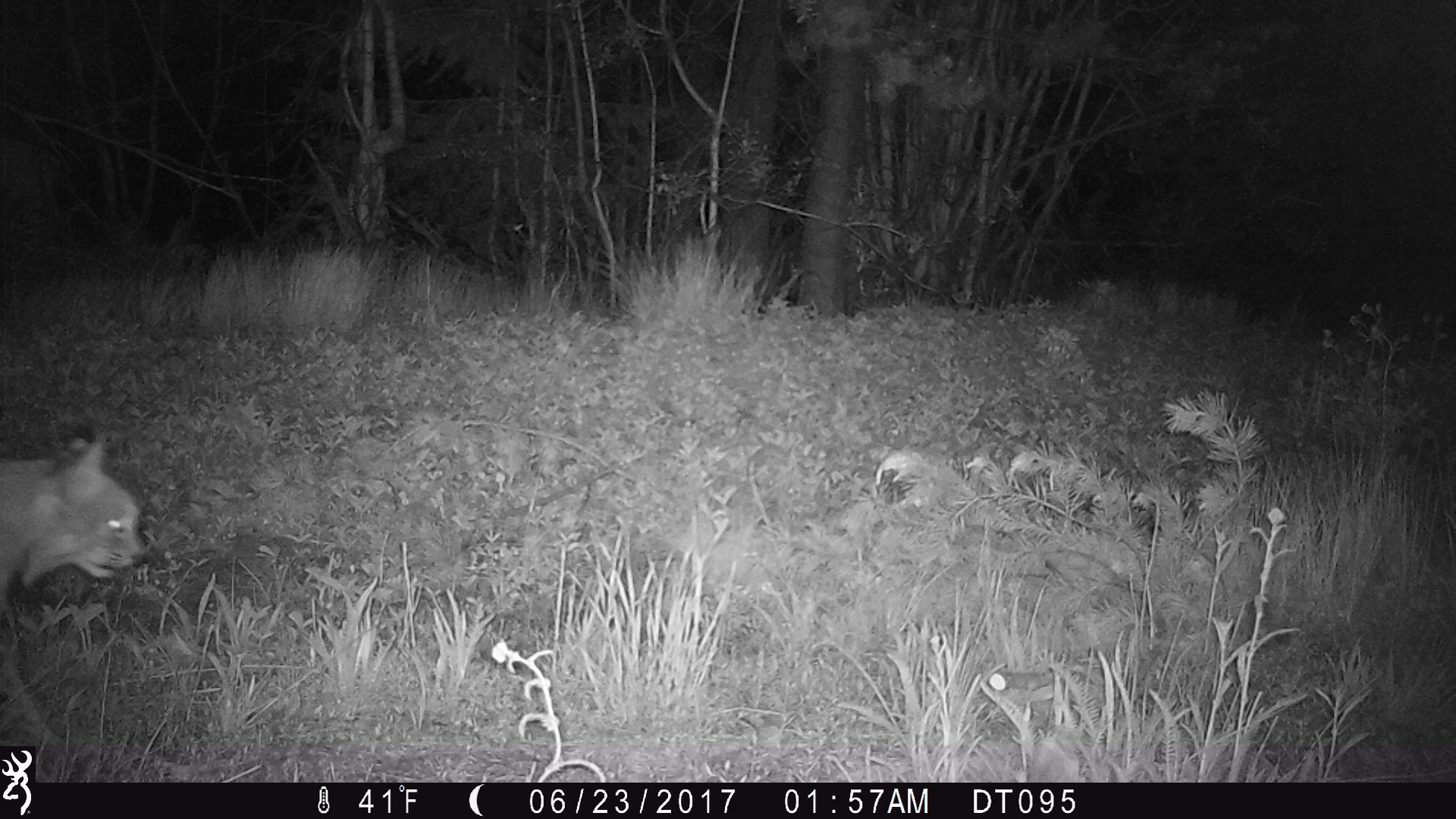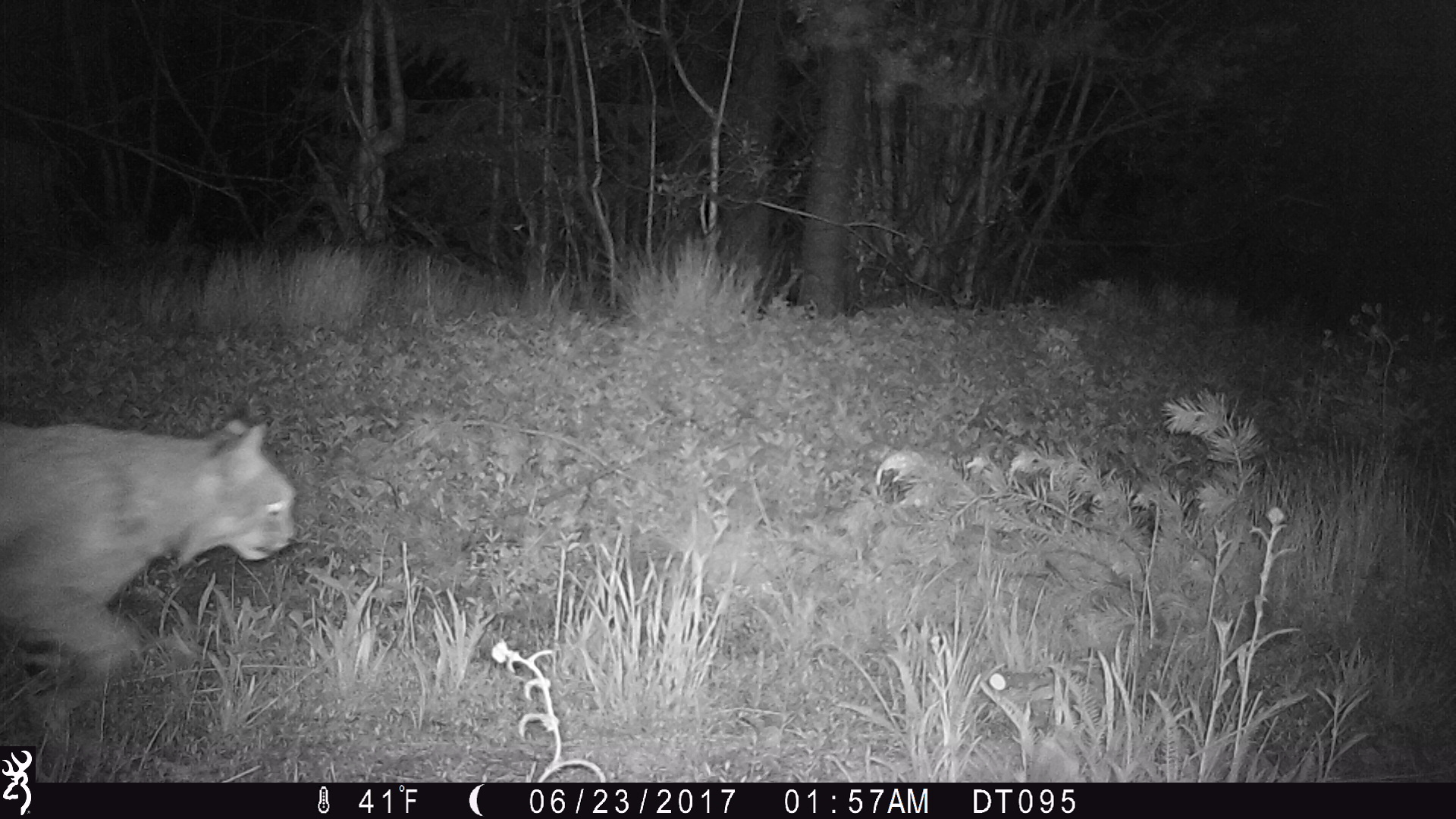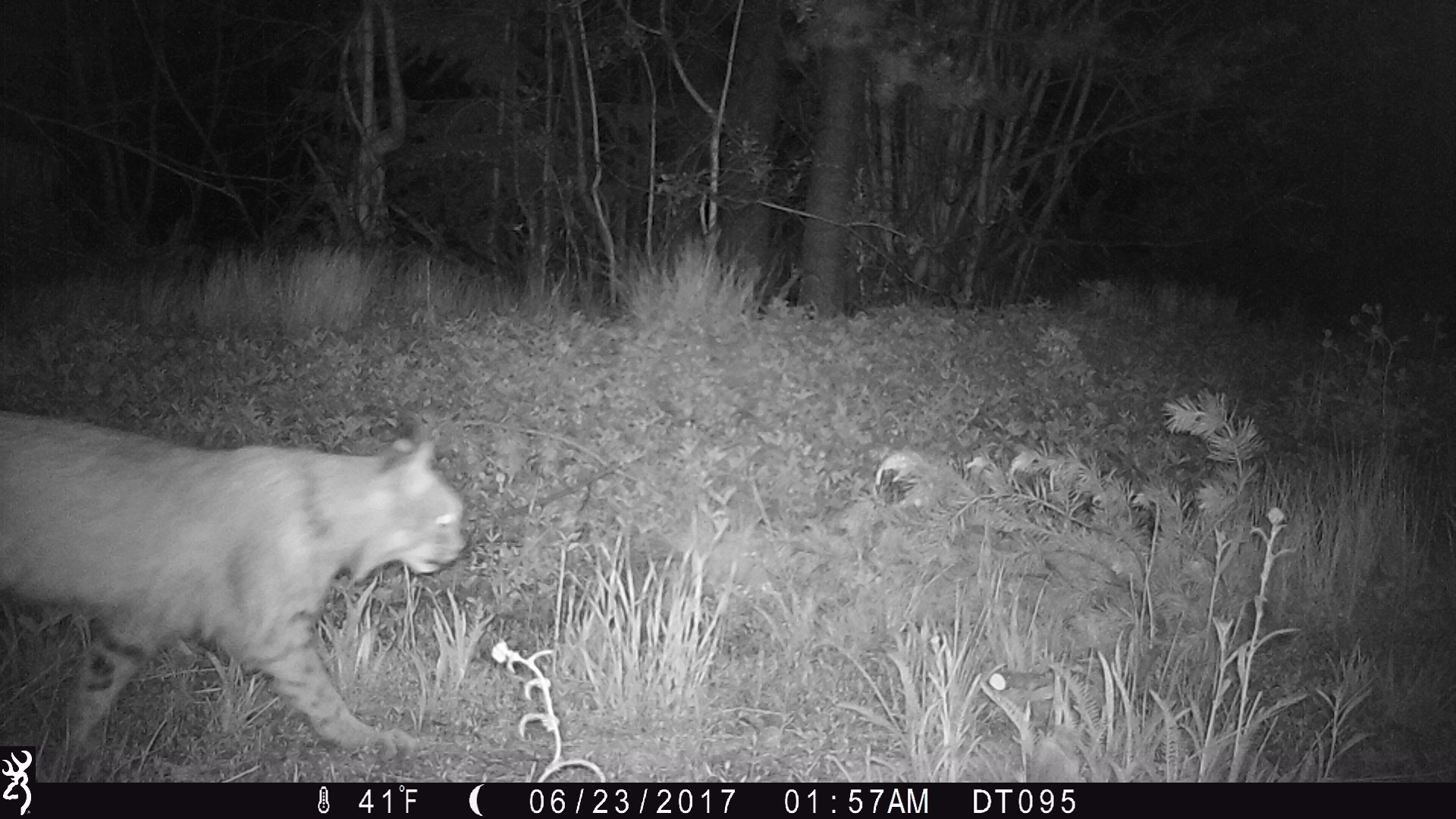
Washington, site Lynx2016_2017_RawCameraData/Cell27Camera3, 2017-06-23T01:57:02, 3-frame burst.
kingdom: Animalia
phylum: Chordata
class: Mammalia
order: Carnivora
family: Felidae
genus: Lynx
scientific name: Lynx rufus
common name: bobcat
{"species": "Lynx rufus (bobcat)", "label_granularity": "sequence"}